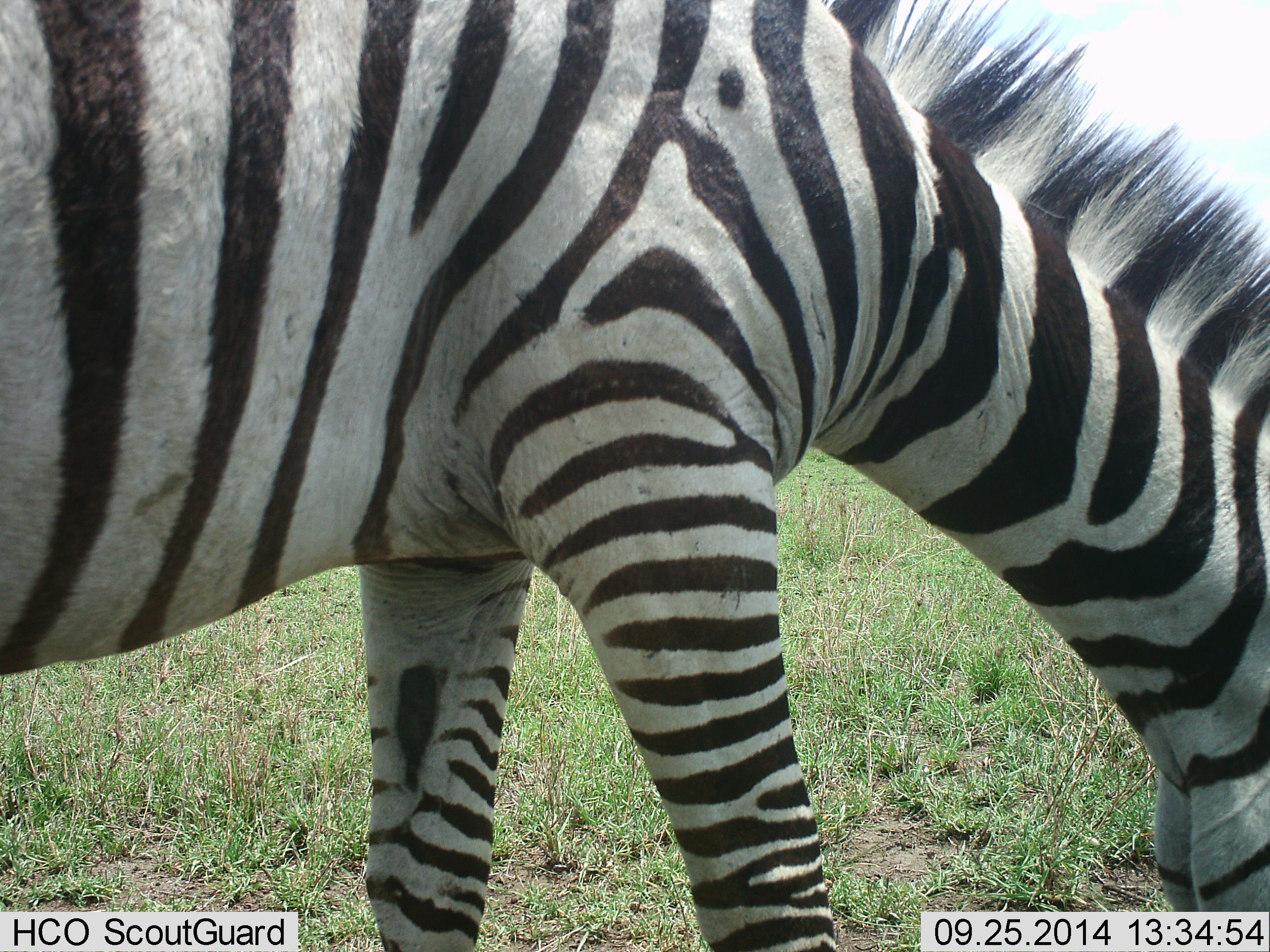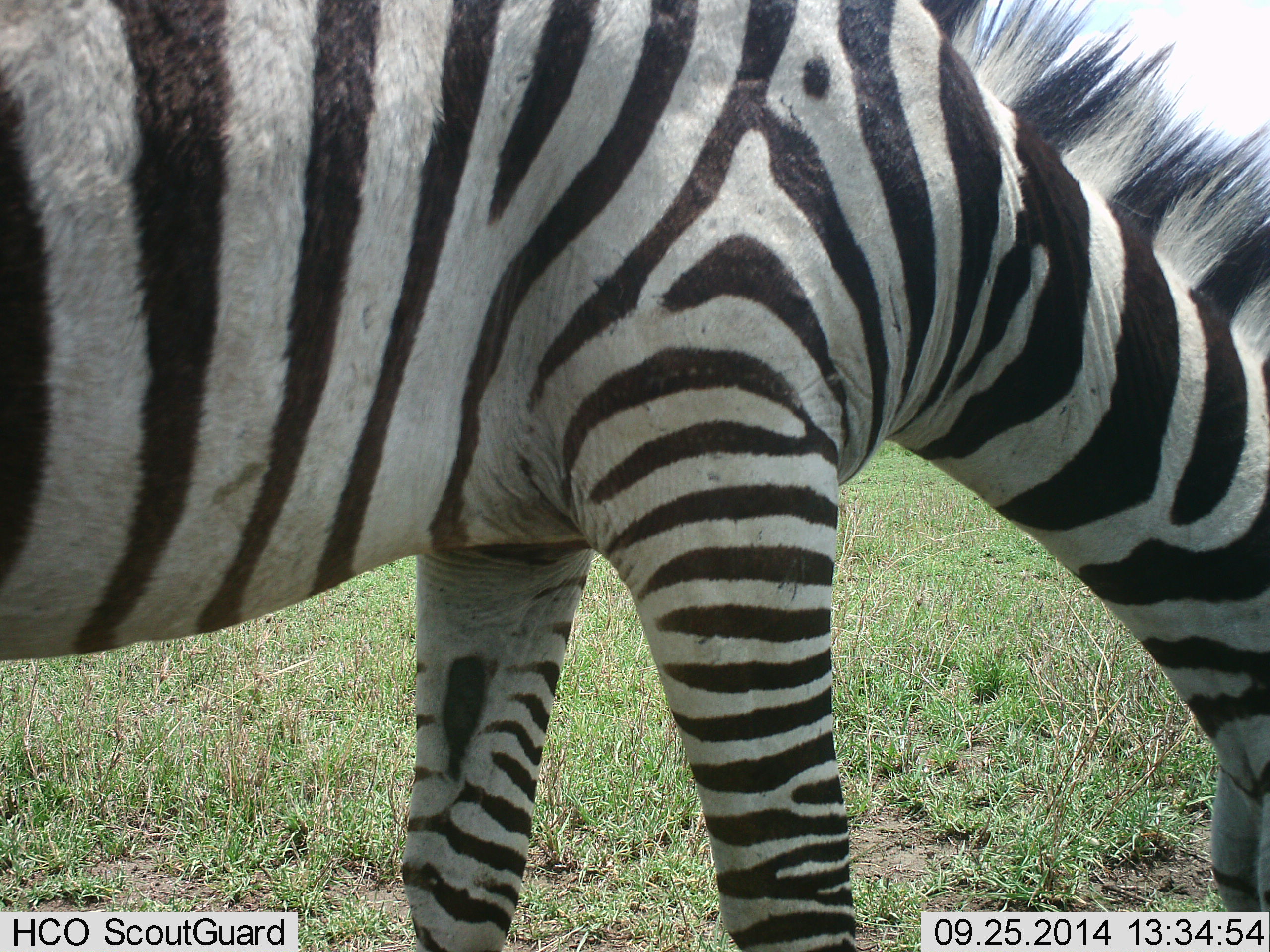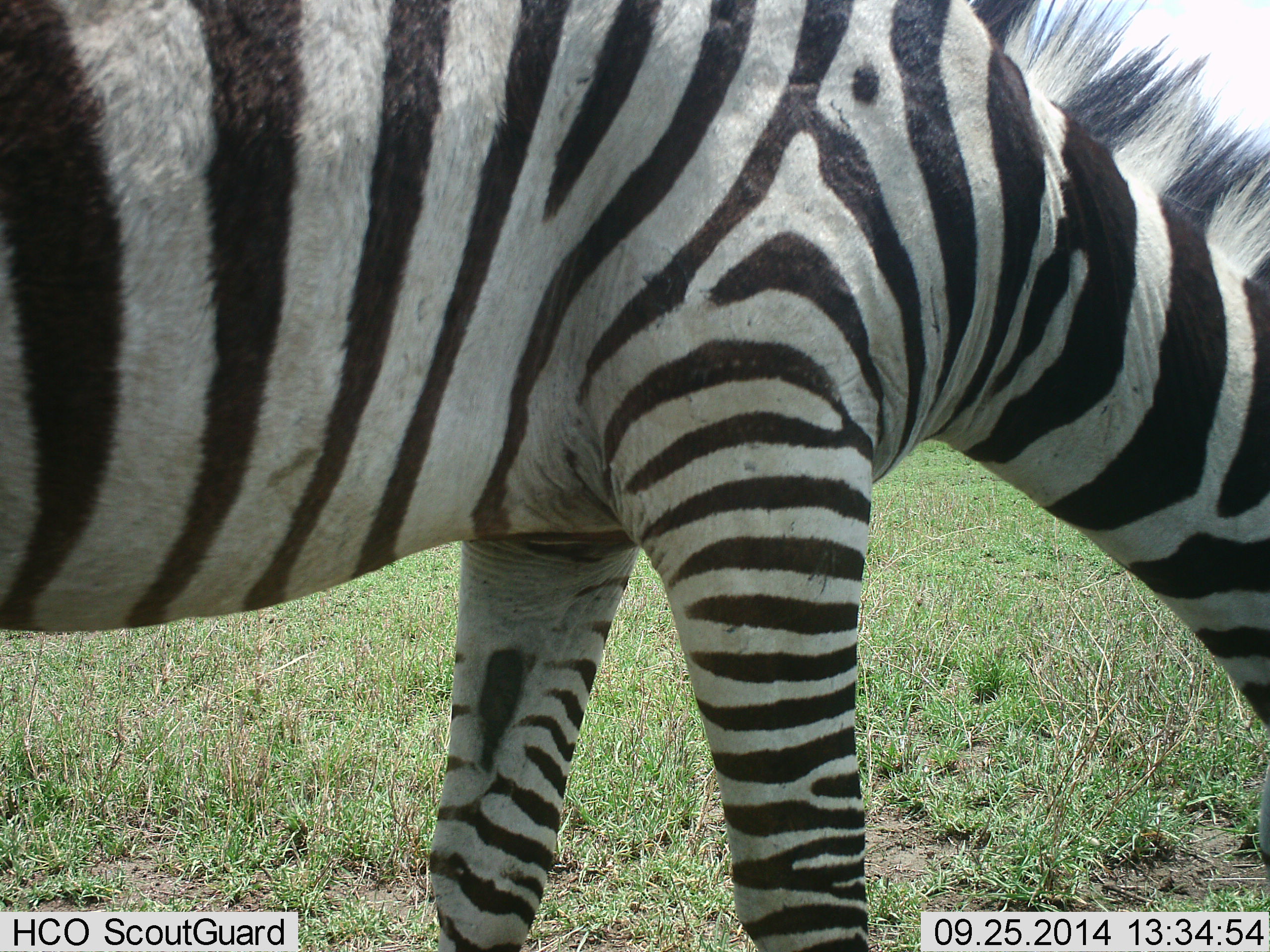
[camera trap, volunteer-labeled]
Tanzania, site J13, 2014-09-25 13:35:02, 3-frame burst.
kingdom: Animalia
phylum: Chordata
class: Mammalia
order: Perissodactyla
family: Equidae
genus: Equus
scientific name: Equus quagga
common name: plains zebra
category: zebra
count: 1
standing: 40%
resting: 0%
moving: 0%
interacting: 0%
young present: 0%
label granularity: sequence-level